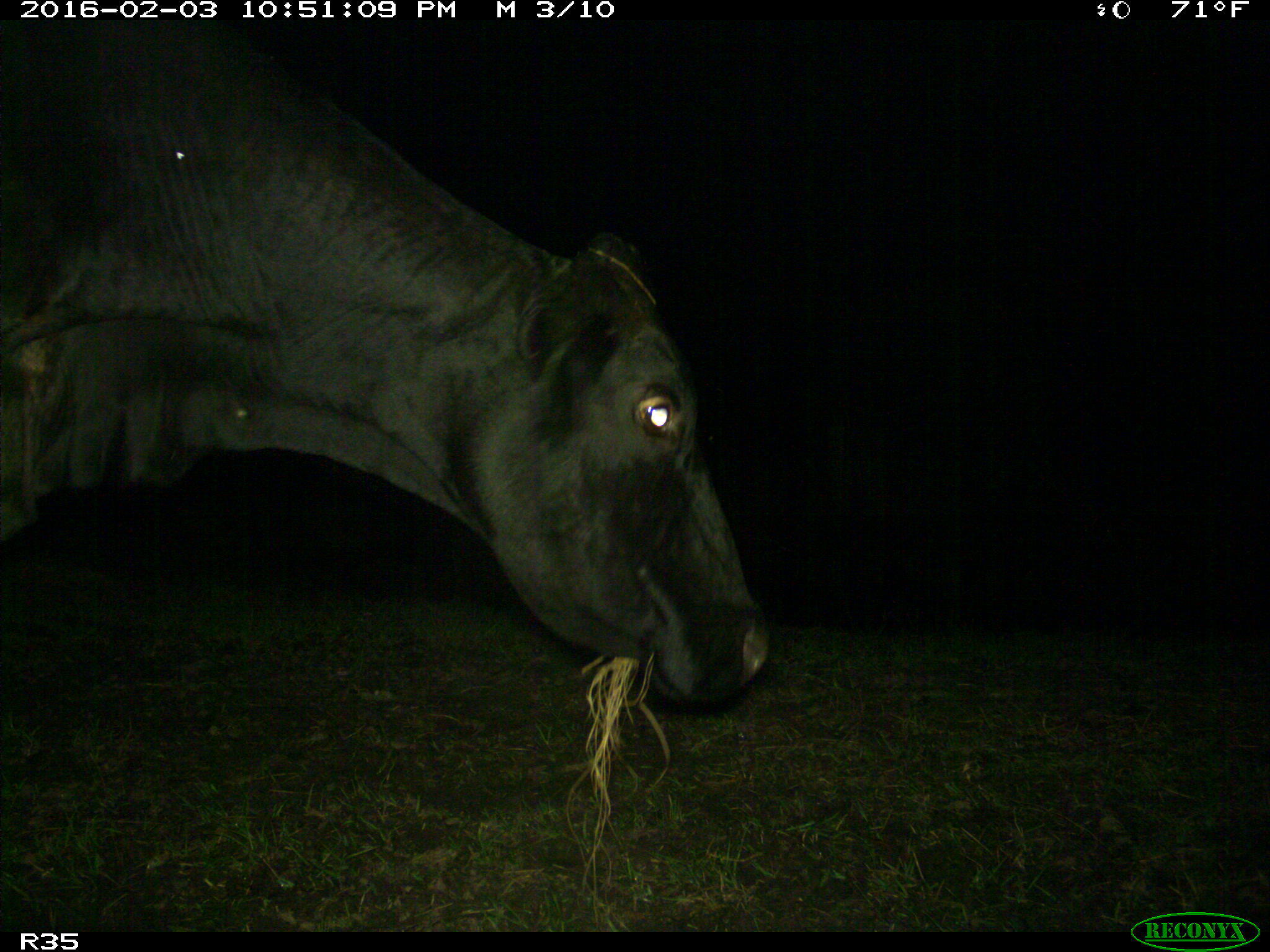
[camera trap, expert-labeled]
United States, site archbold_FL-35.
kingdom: Animalia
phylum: Chordata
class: Mammalia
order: Artiodactyla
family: Bovidae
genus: Bos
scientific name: Bos taurus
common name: domestic cow